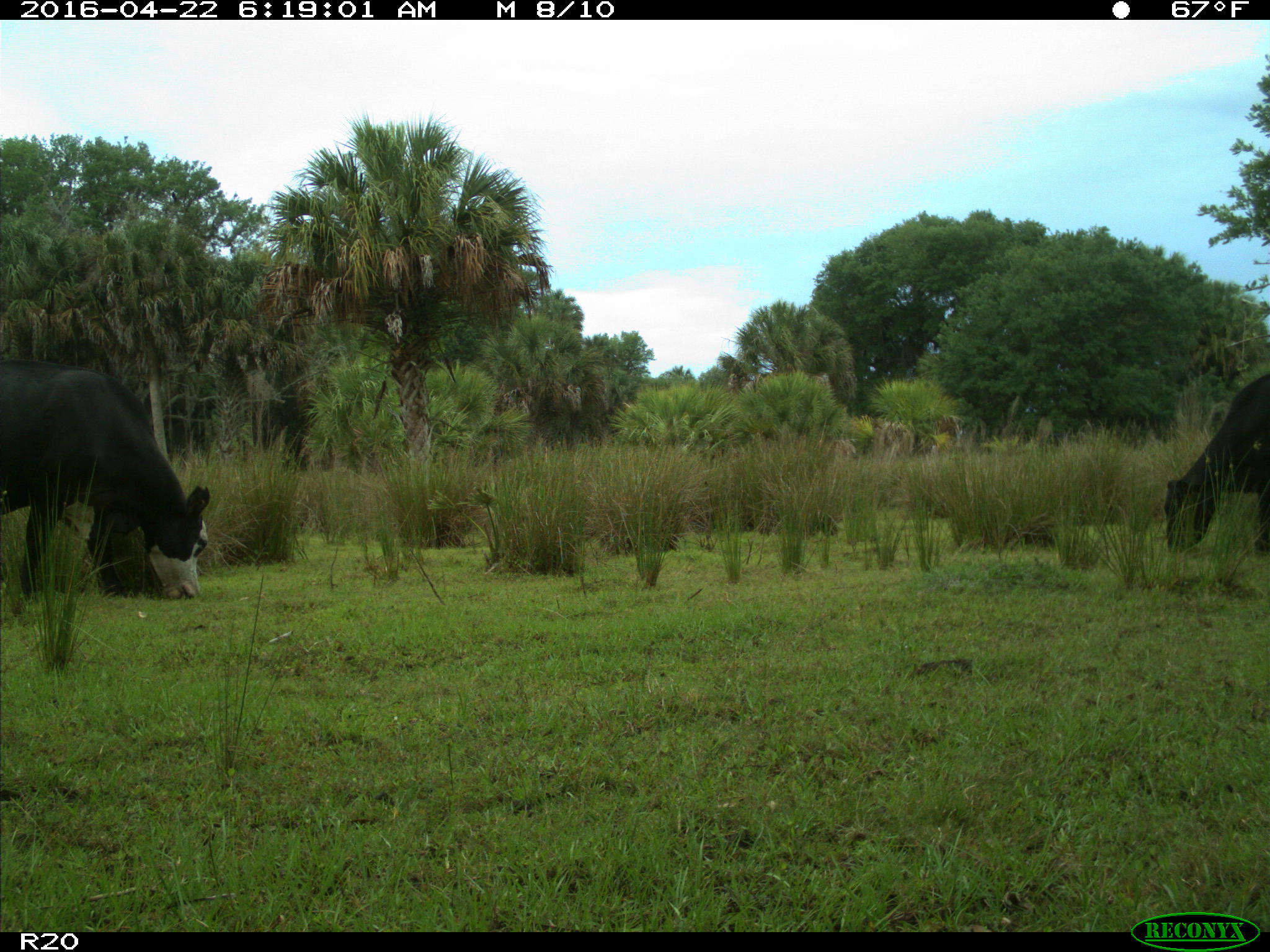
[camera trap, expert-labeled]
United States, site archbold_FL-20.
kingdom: Animalia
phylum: Chordata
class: Mammalia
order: Artiodactyla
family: Bovidae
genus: Bos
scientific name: Bos taurus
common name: domestic cow